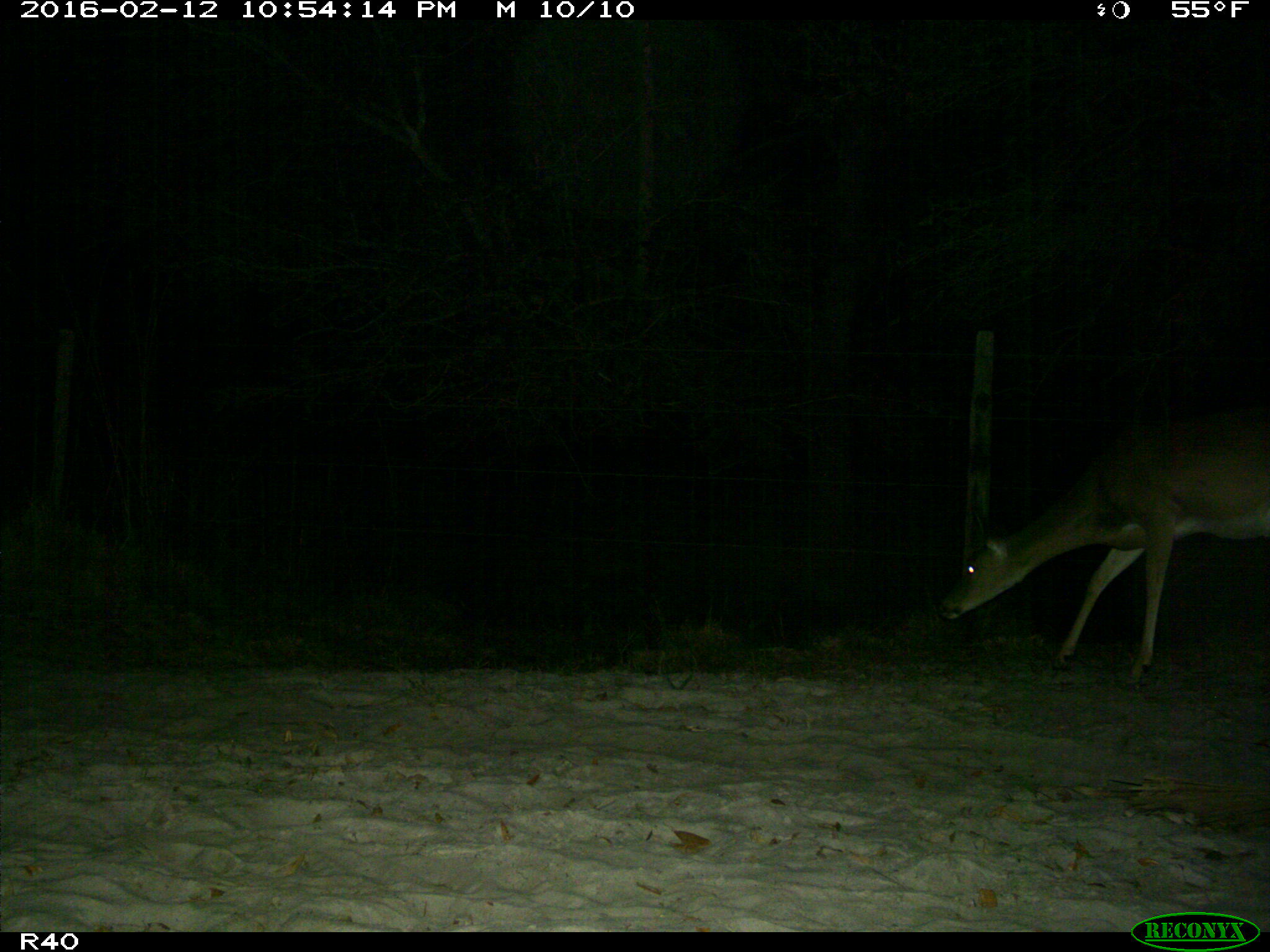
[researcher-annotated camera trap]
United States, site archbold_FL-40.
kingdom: Animalia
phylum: Chordata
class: Mammalia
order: Artiodactyla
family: Cervidae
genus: Odocoileus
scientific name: Odocoileus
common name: deer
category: unidentified deer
Unidentified deer (deer) (Odocoileus).